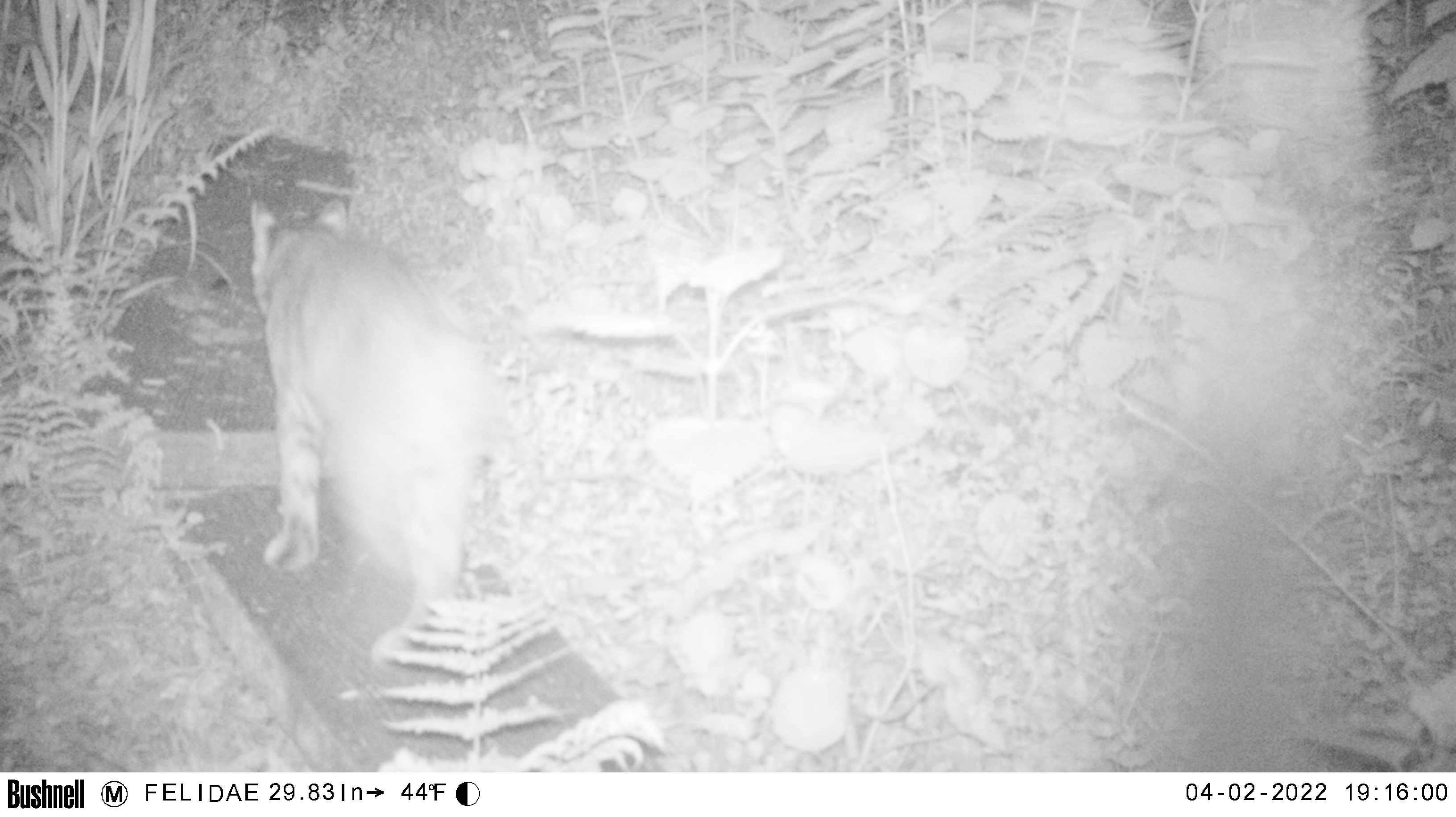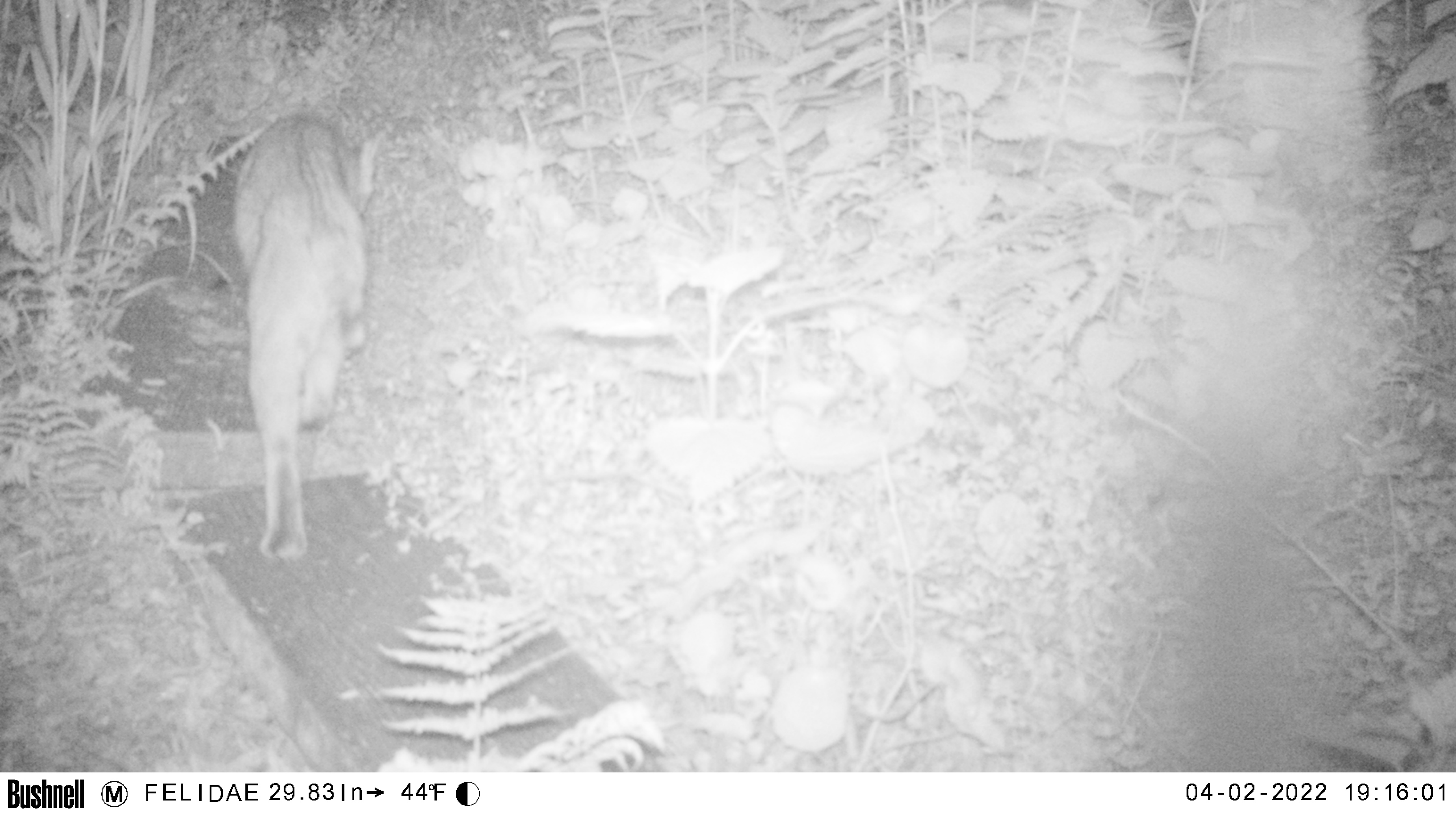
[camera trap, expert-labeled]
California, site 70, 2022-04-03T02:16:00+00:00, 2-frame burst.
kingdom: Animalia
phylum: Chordata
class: Mammalia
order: Carnivora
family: Felidae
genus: Lynx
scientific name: Lynx rufus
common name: bobcat